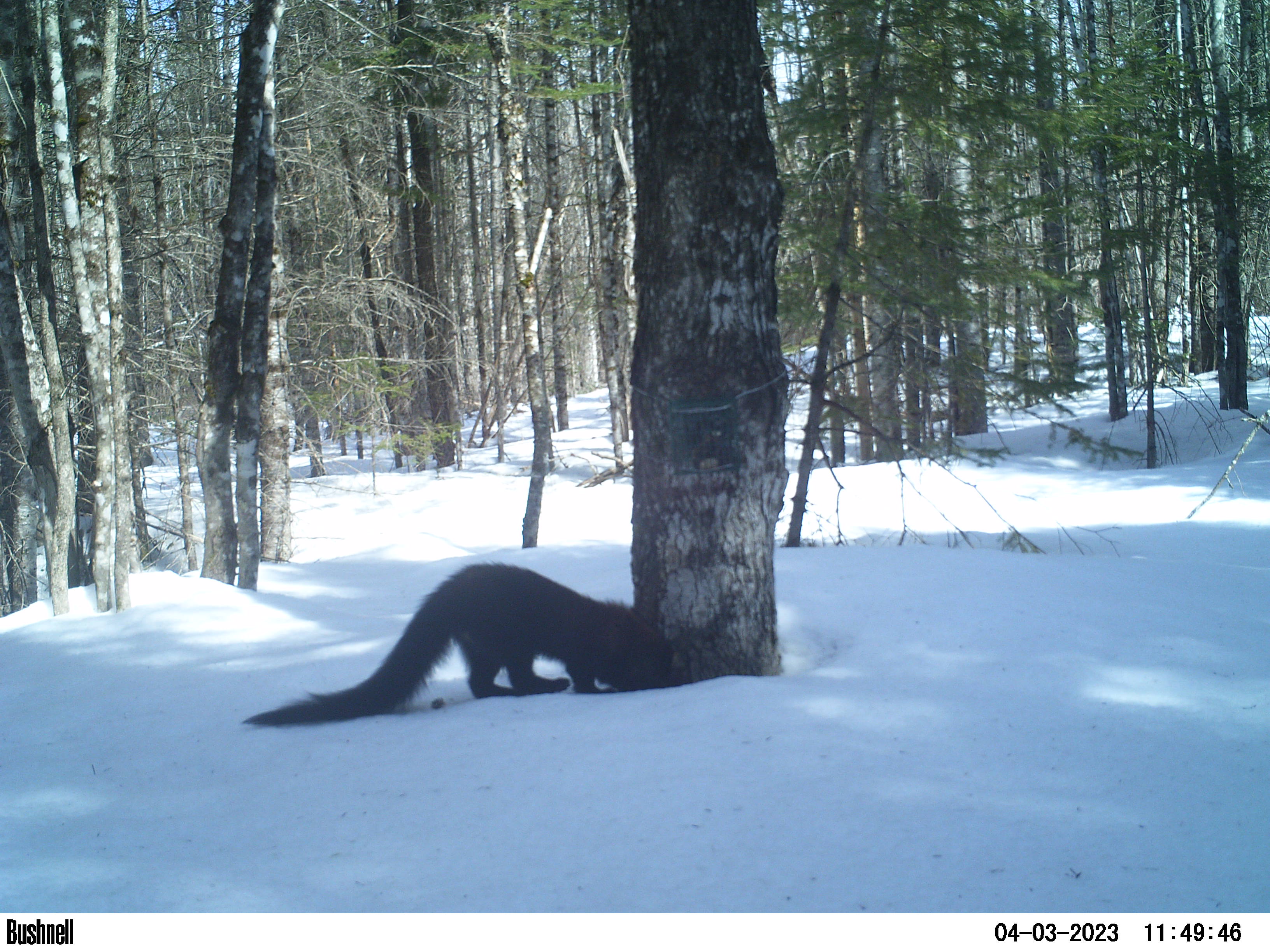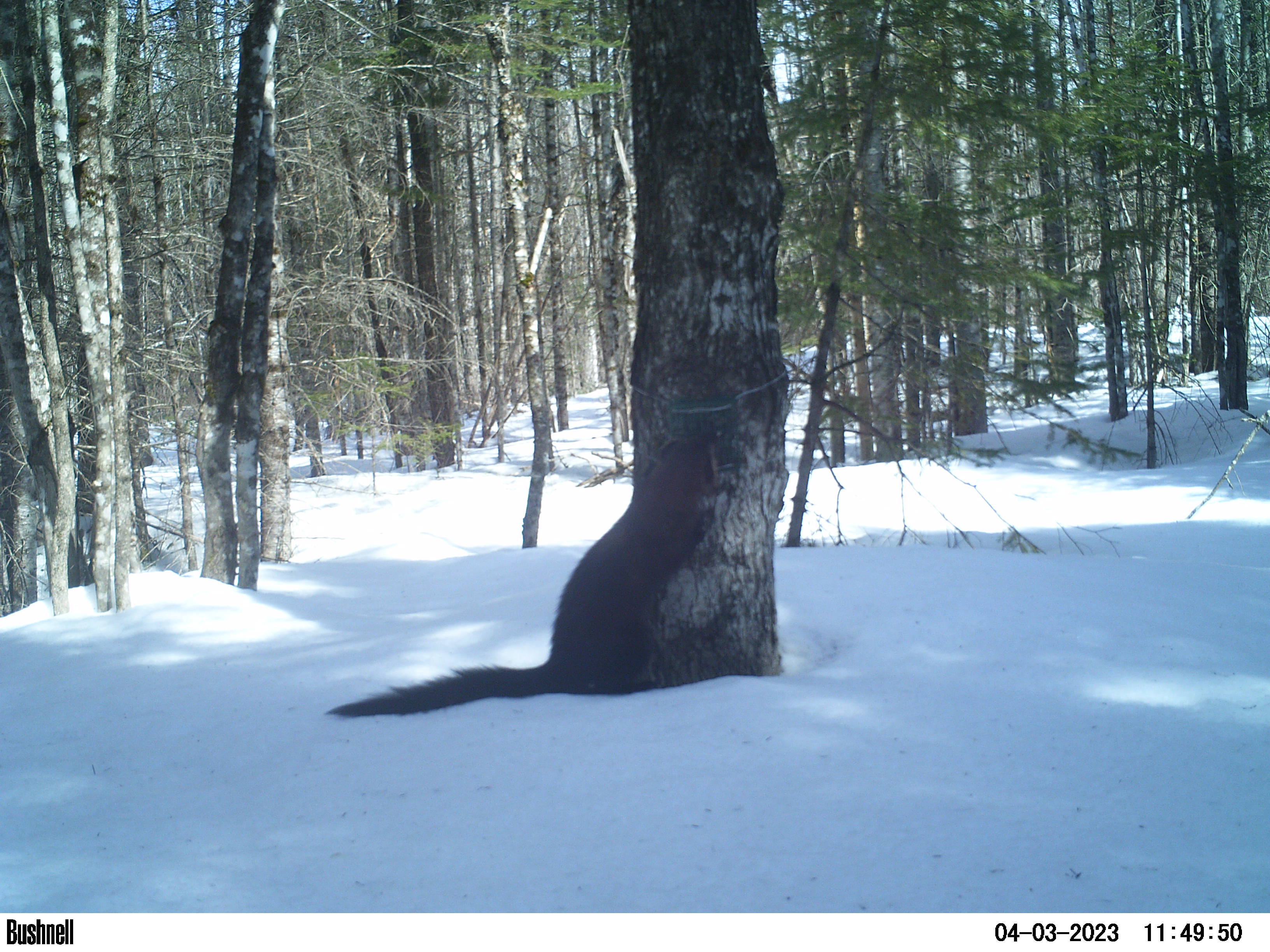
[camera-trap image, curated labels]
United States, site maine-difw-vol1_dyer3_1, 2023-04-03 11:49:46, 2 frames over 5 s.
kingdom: Animalia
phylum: Chordata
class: Mammalia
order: Carnivora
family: Mustelidae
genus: Pekania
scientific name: Pekania pennanti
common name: fisher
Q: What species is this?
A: Fisher (Pekania pennanti).